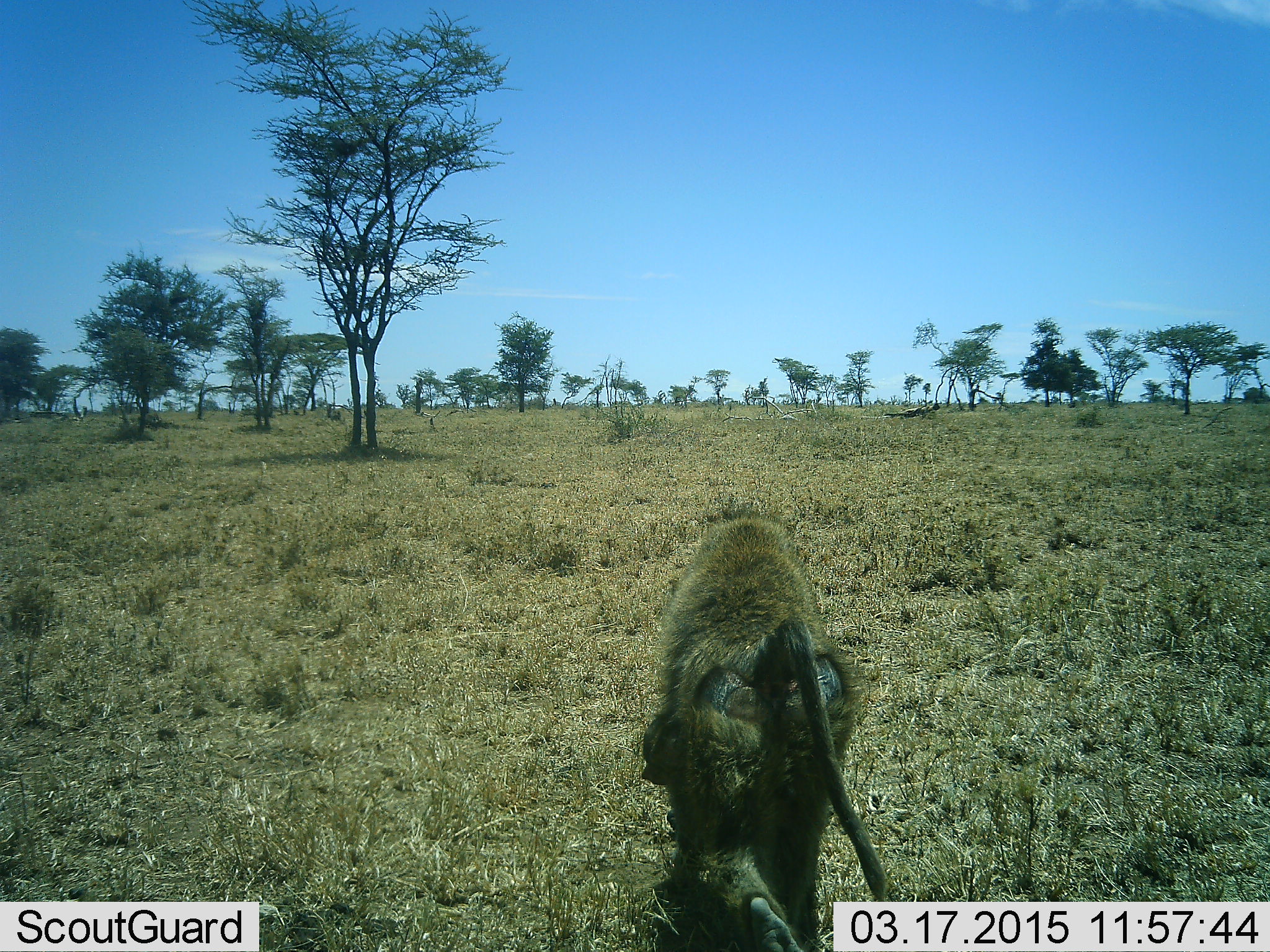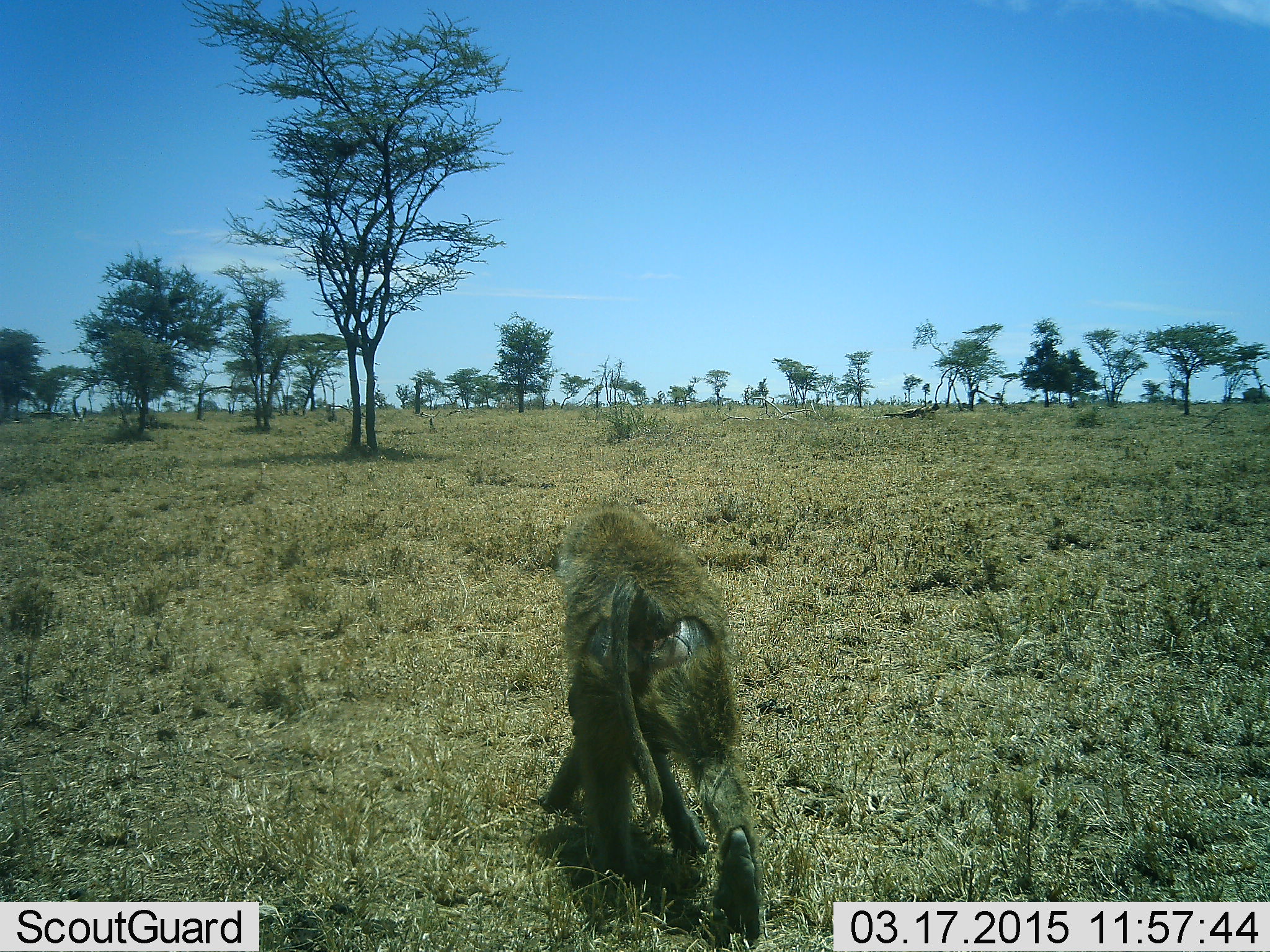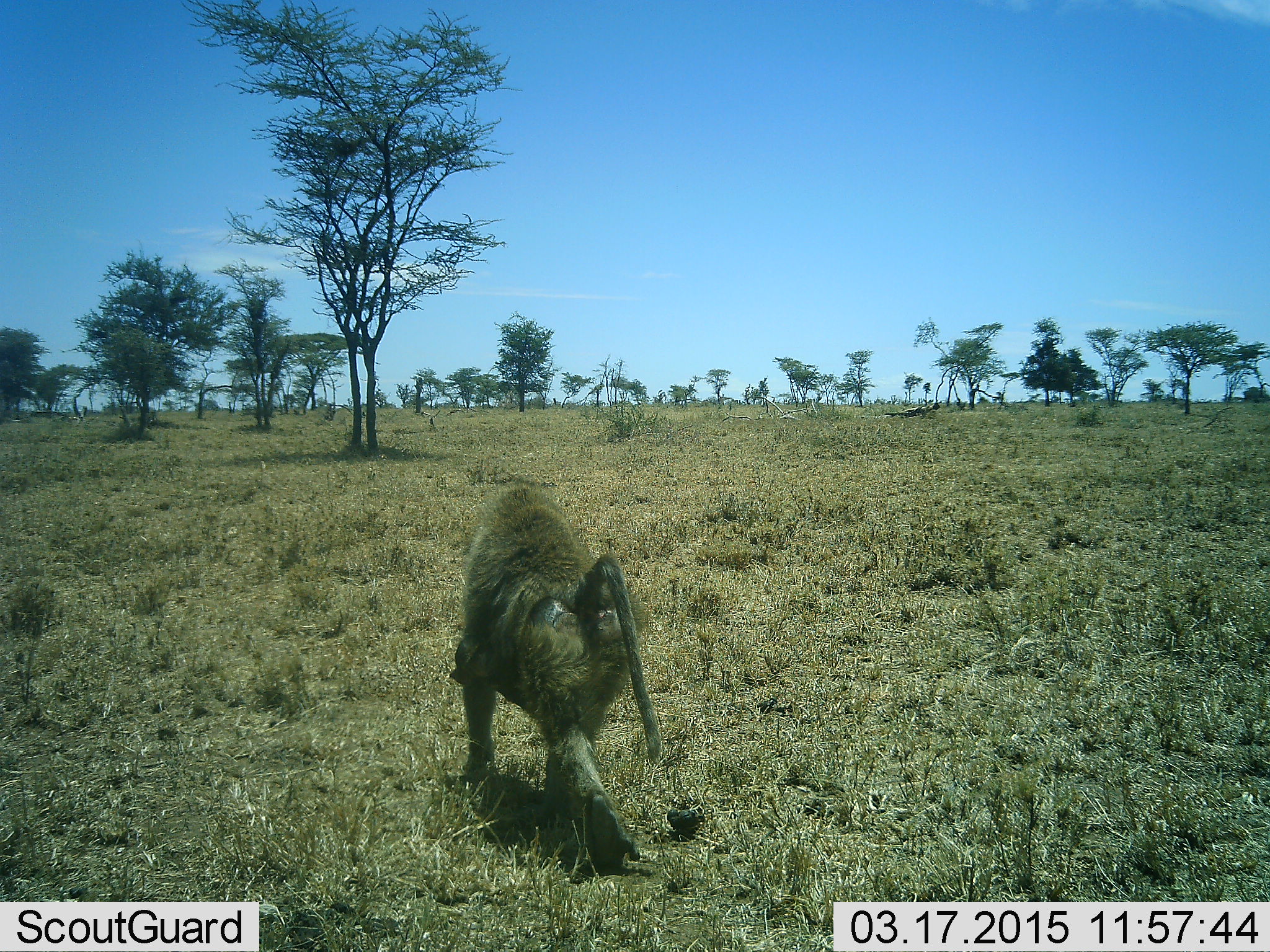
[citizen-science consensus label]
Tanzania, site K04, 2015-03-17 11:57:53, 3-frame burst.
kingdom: Animalia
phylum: Chordata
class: Mammalia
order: Primates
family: Cercopithecidae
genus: Papio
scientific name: Papio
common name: baboon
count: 1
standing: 10%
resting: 0%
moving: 90%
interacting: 0%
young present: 10%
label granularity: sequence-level